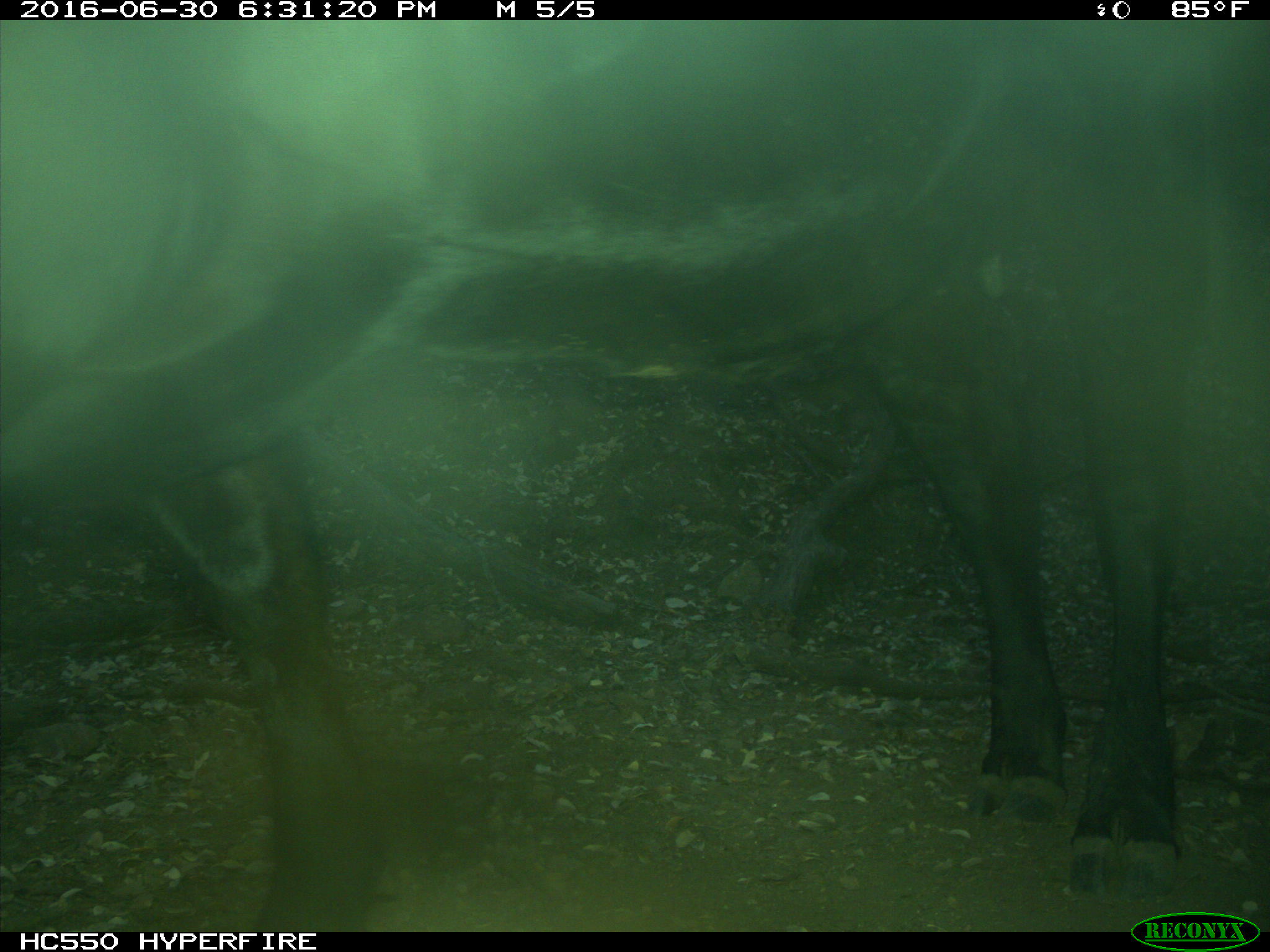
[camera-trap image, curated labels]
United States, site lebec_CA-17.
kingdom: Animalia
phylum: Chordata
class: Mammalia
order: Artiodactyla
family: Bovidae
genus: Bos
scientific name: Bos taurus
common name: domestic cow